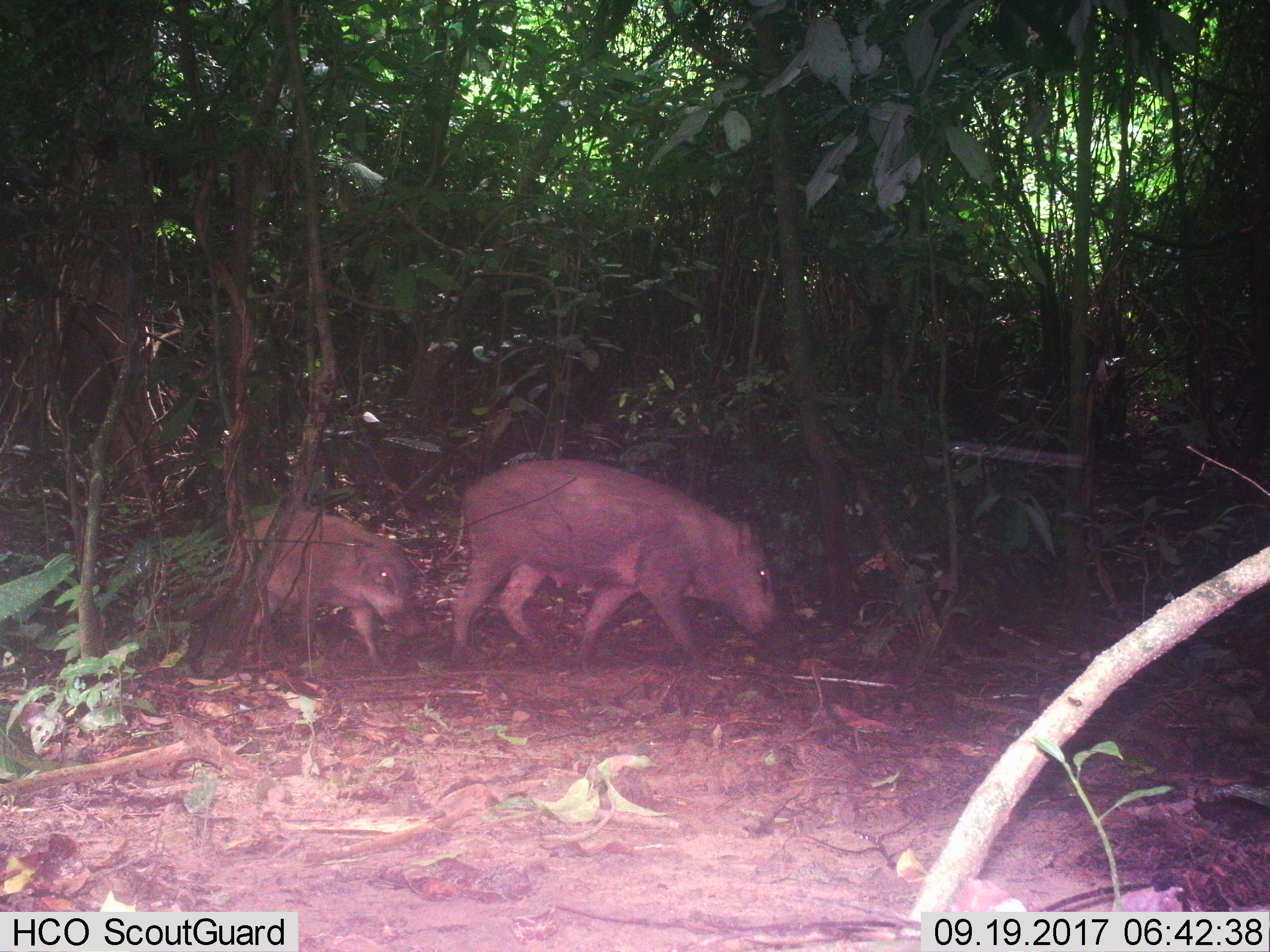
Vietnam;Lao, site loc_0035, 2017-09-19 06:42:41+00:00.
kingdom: Animalia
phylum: Chordata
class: Mammalia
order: Artiodactyla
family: Suidae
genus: Sus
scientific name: Sus scrofa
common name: eurasian wild pig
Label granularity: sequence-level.